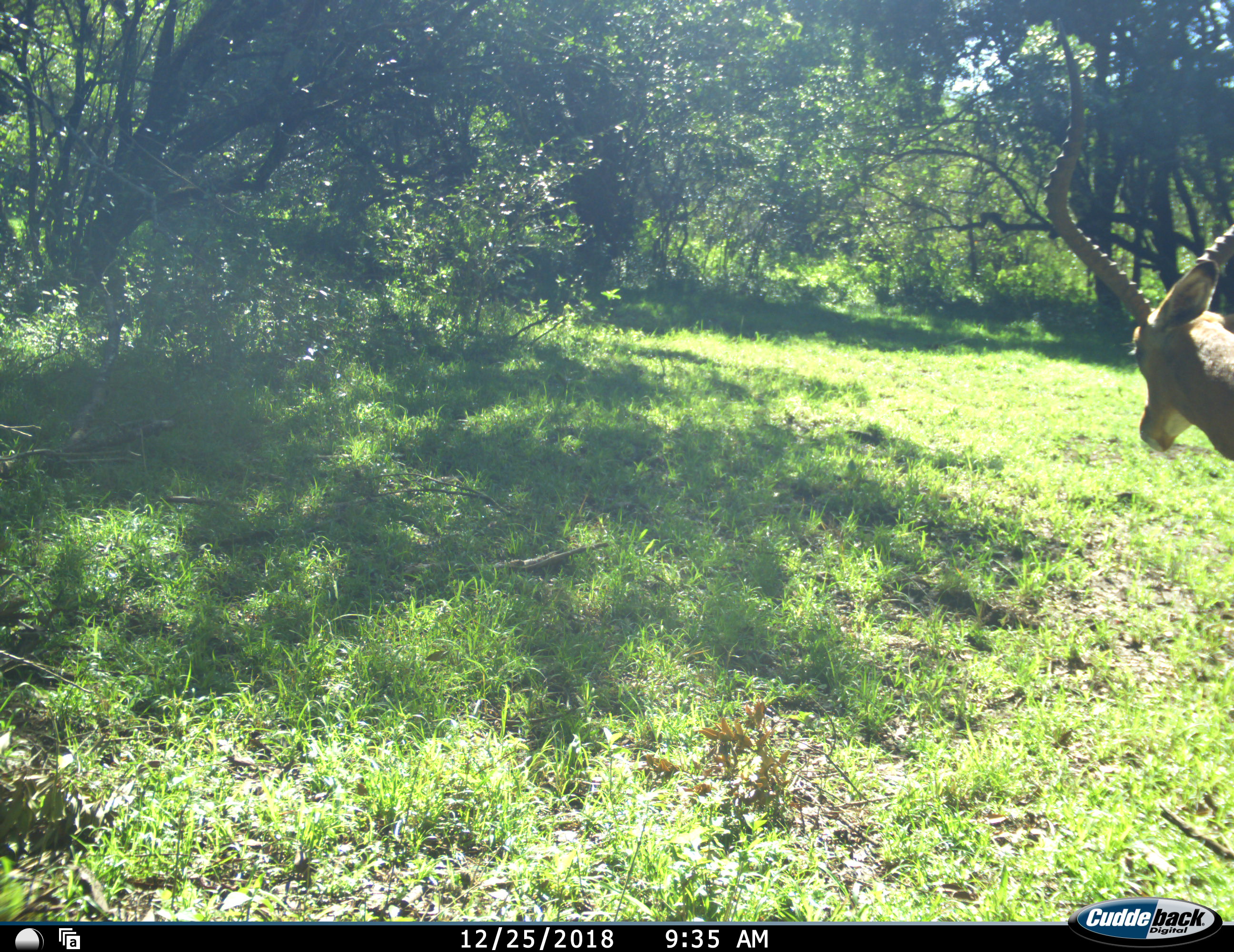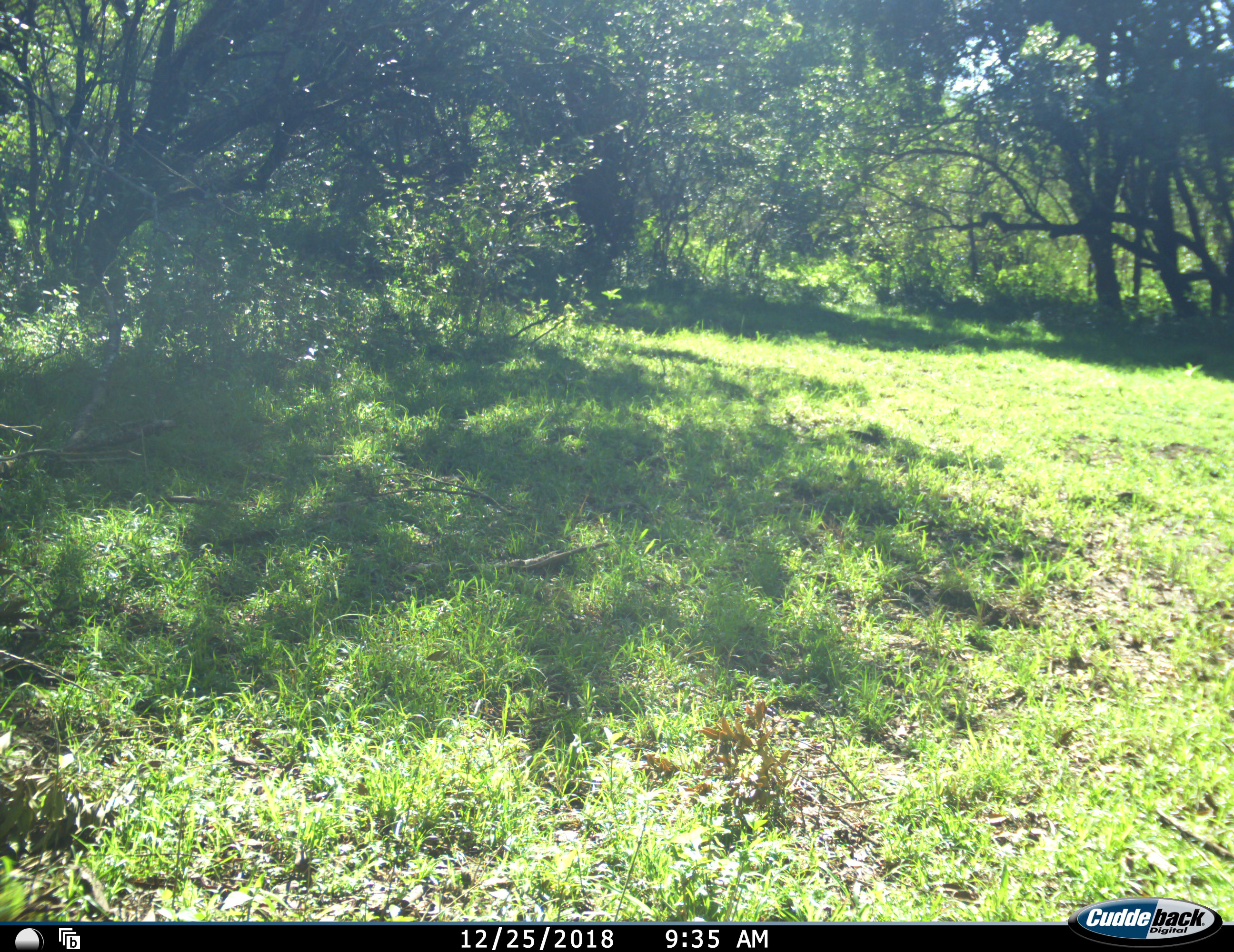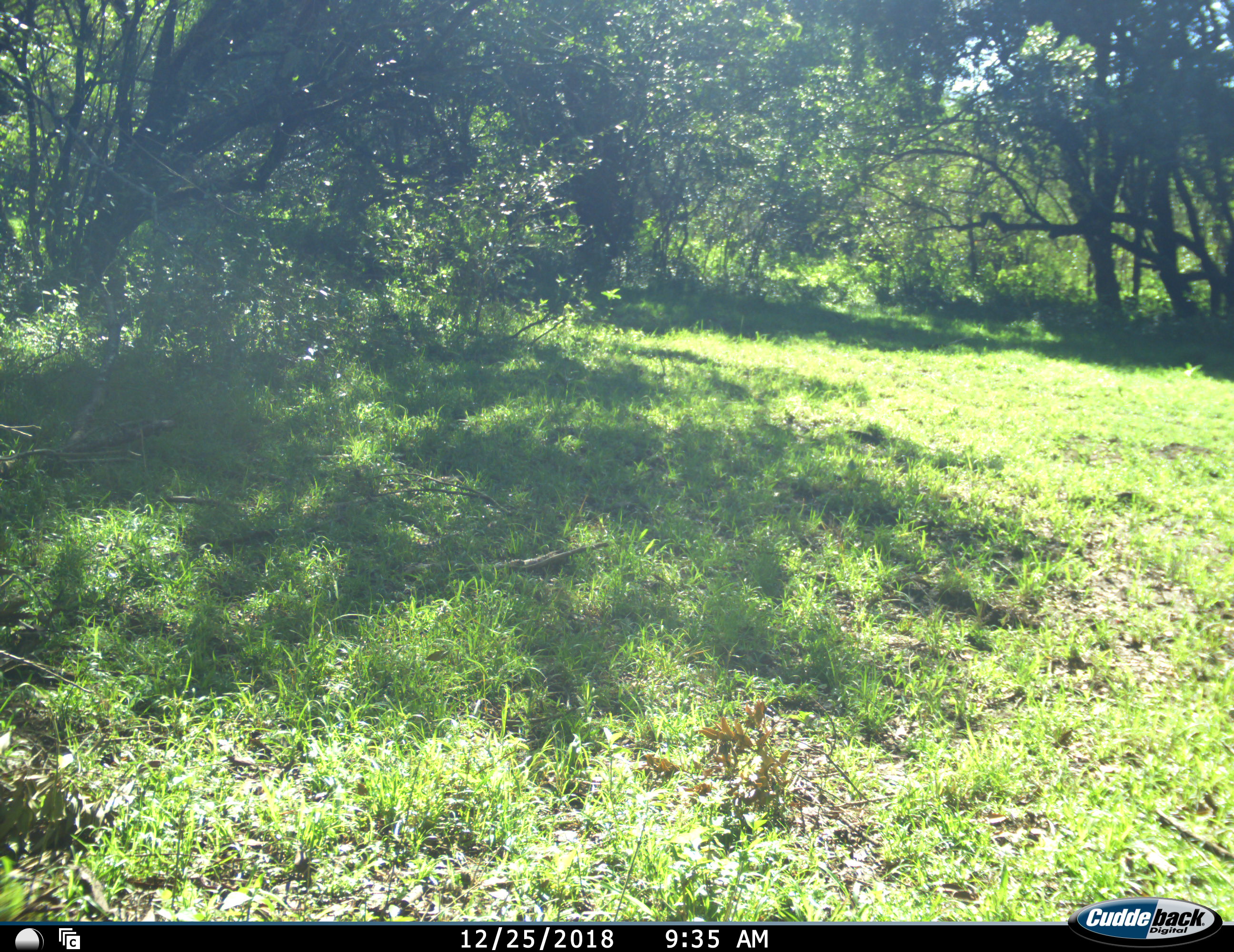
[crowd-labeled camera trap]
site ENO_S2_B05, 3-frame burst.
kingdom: Animalia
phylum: Chordata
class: Mammalia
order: Artiodactyla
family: Bovidae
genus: Aepyceros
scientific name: Aepyceros melampus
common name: impala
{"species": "impala (Aepyceros melampus)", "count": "1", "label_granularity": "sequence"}